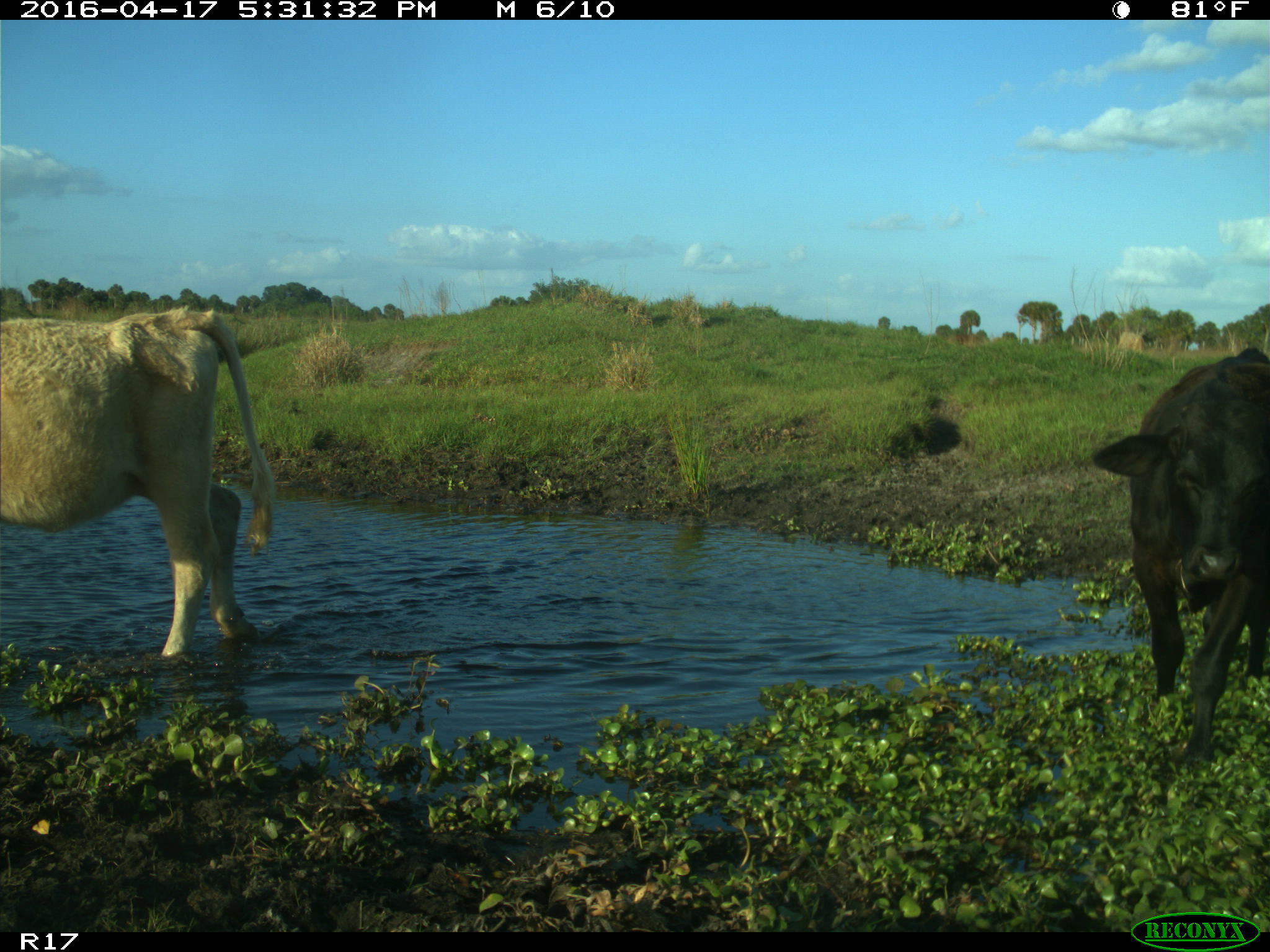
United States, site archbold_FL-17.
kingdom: Animalia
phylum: Chordata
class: Mammalia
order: Artiodactyla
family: Bovidae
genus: Bos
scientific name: Bos taurus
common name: domestic cow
Bos taurus (domestic cow).